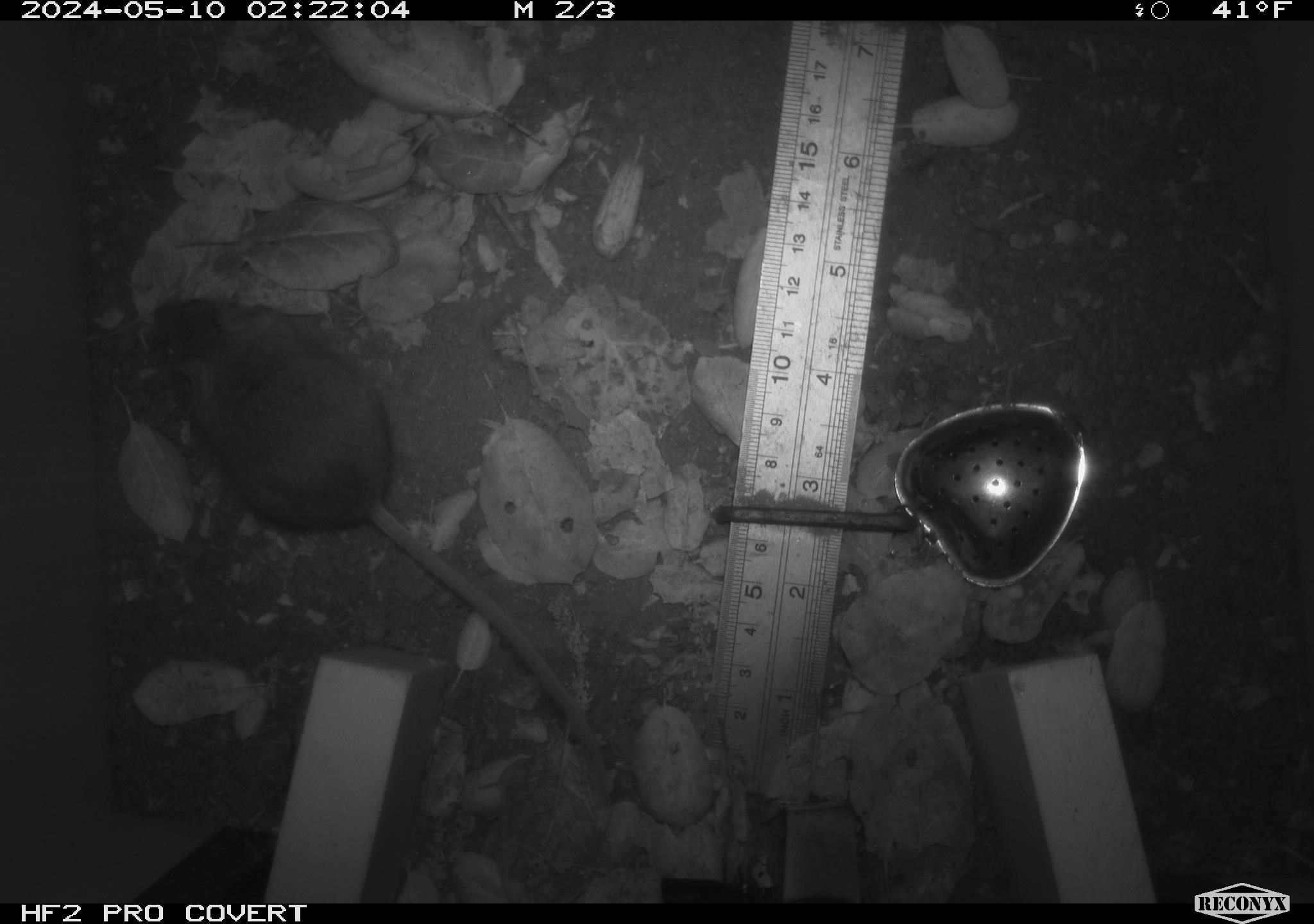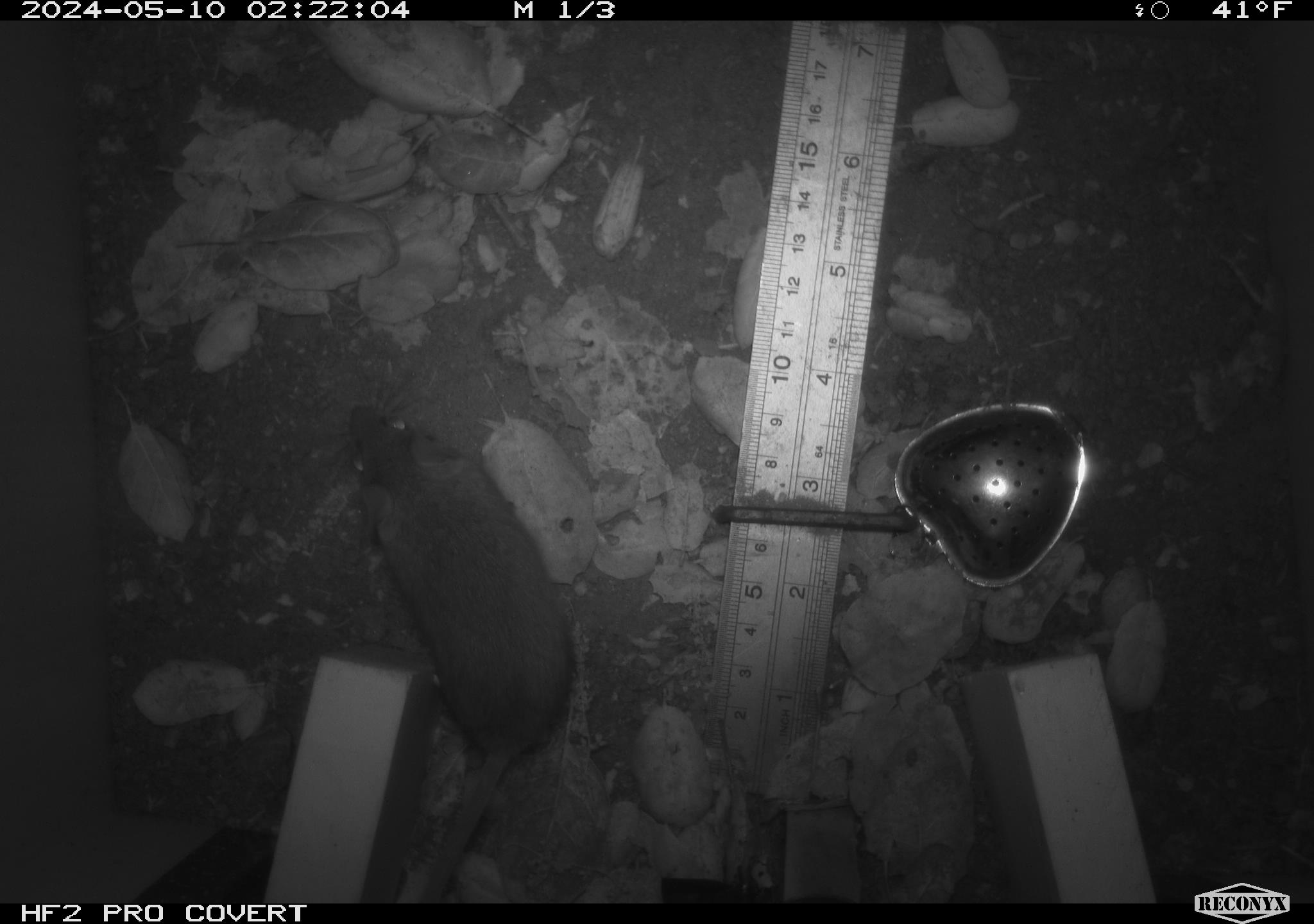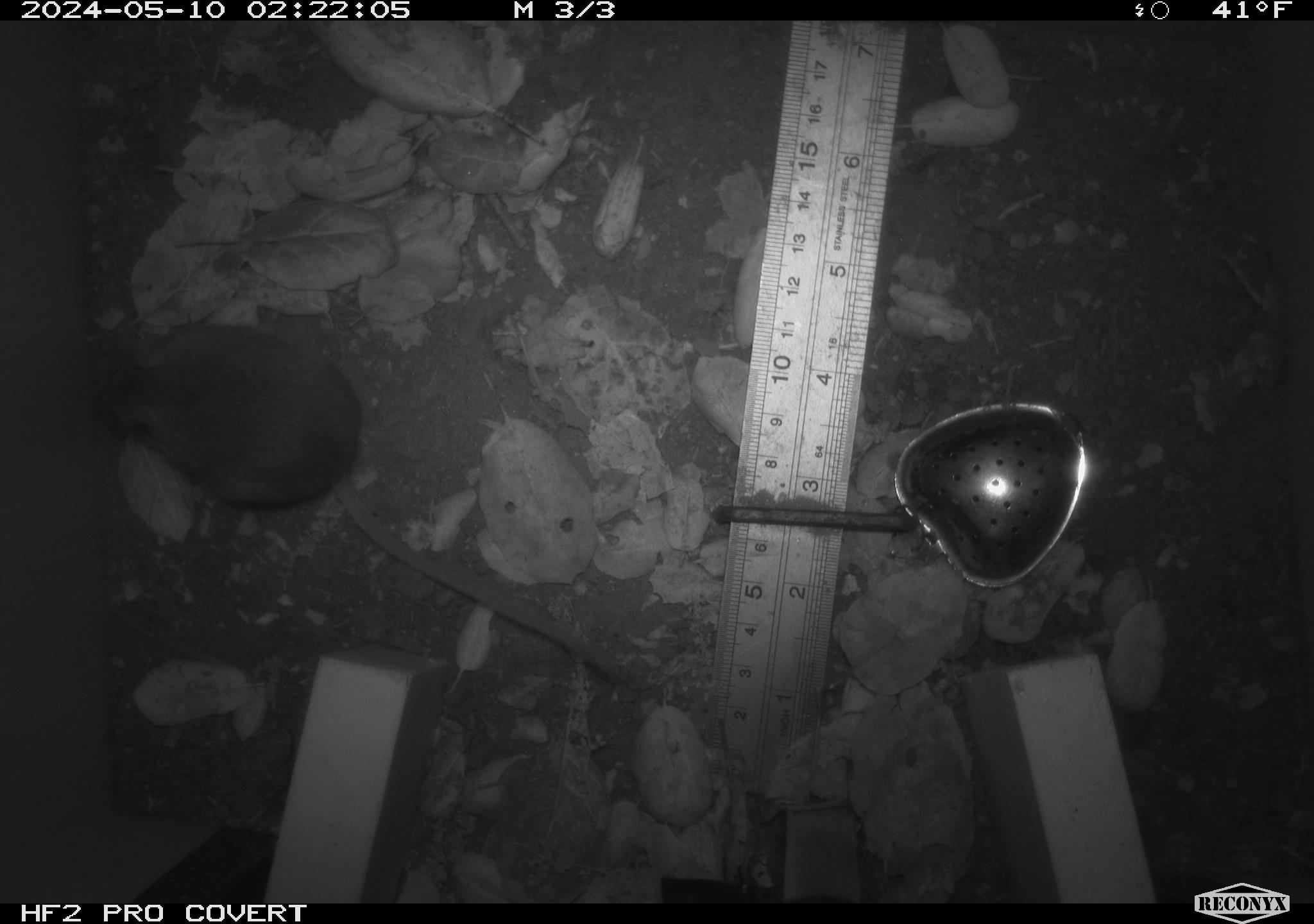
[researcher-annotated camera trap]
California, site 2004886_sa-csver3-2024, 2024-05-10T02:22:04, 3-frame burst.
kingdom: Animalia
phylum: Chordata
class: Mammalia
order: Rodentia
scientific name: Rodentia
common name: rodent